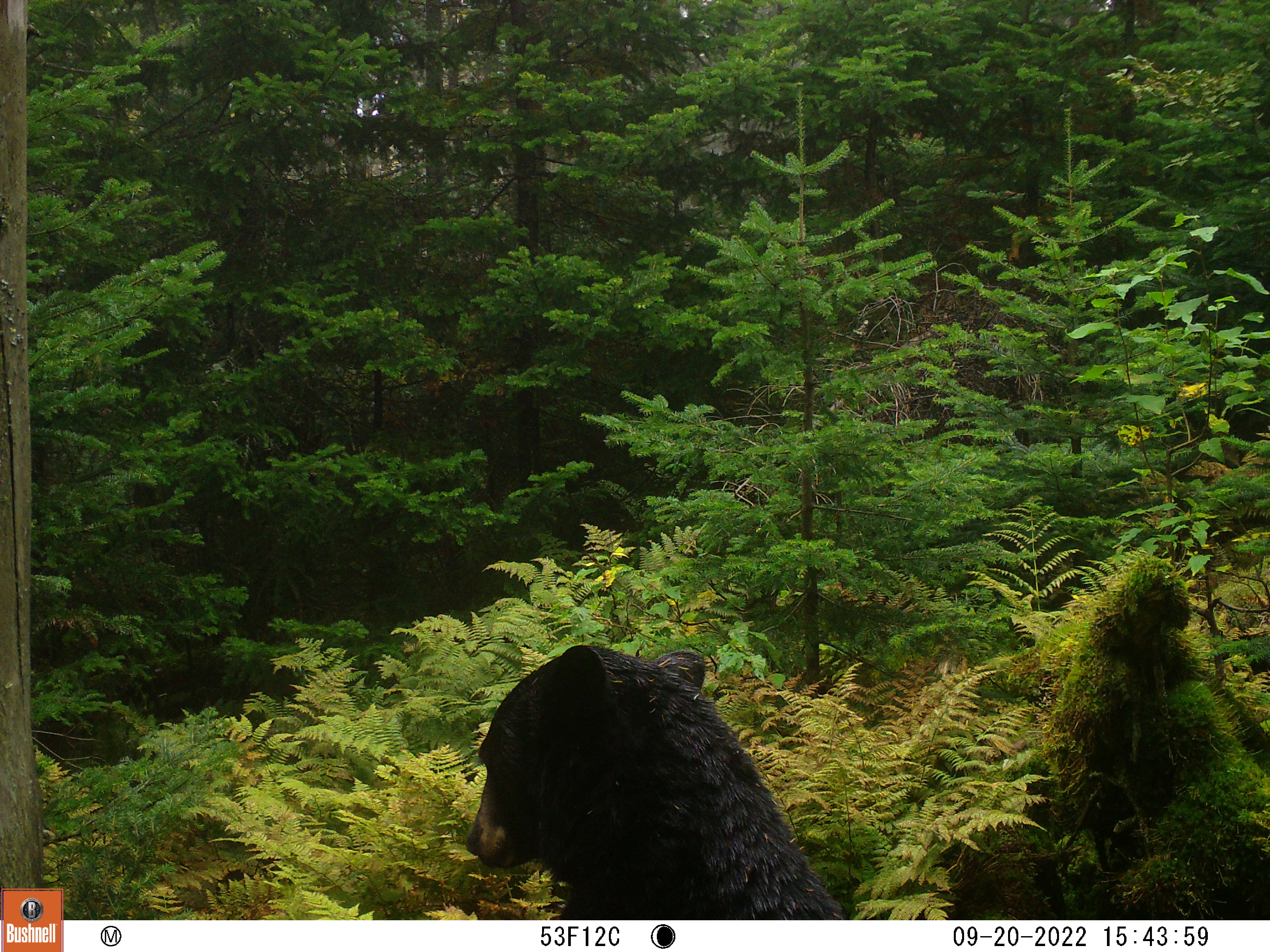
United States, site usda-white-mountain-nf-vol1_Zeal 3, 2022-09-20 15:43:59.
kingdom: Animalia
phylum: Chordata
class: Mammalia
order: Carnivora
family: Ursidae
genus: Ursus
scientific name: Ursus americanus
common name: black bear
Black bear (Ursus americanus).